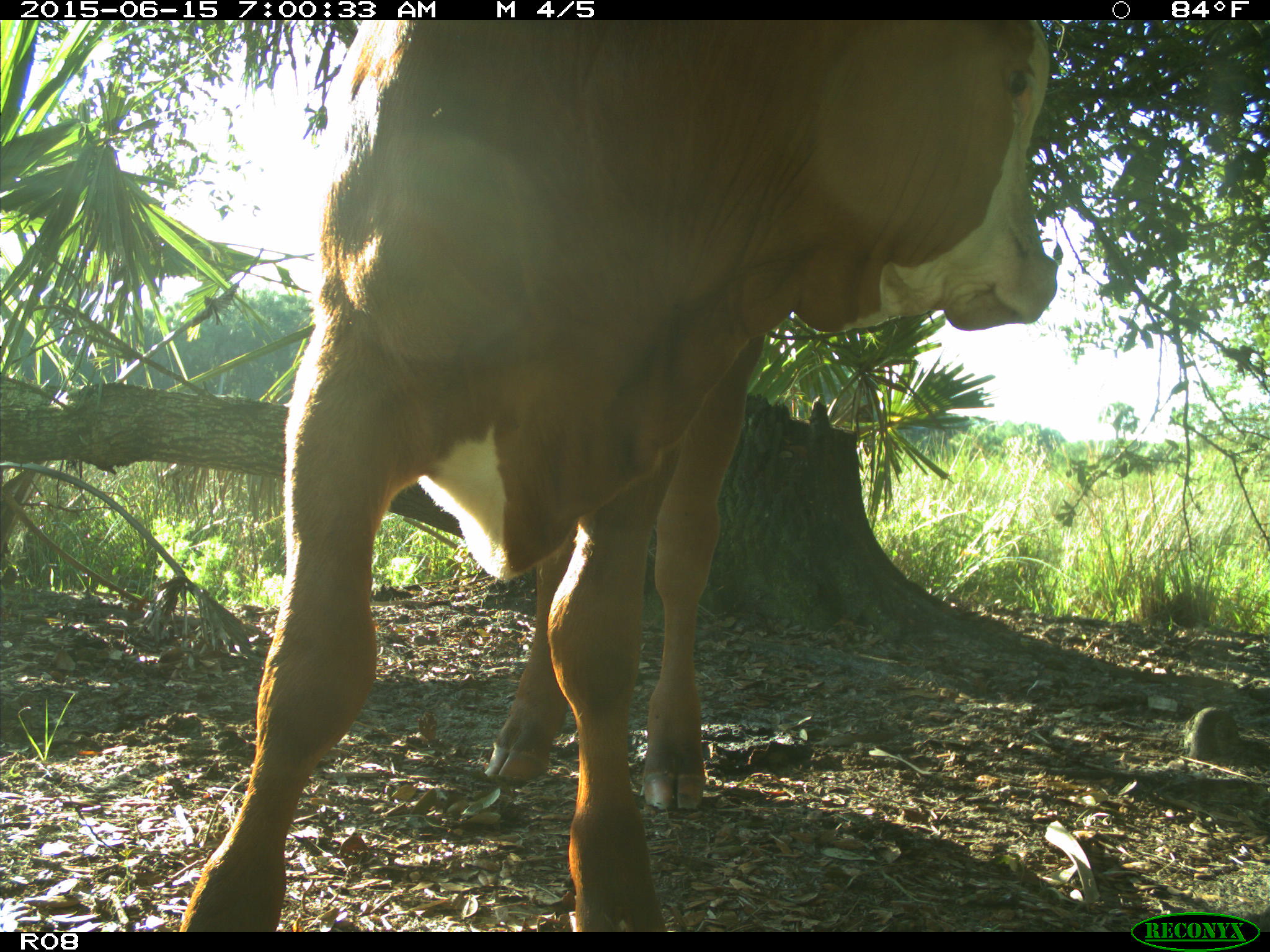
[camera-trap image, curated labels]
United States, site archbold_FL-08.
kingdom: Animalia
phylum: Chordata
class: Mammalia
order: Artiodactyla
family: Bovidae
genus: Bos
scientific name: Bos taurus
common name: domestic cow